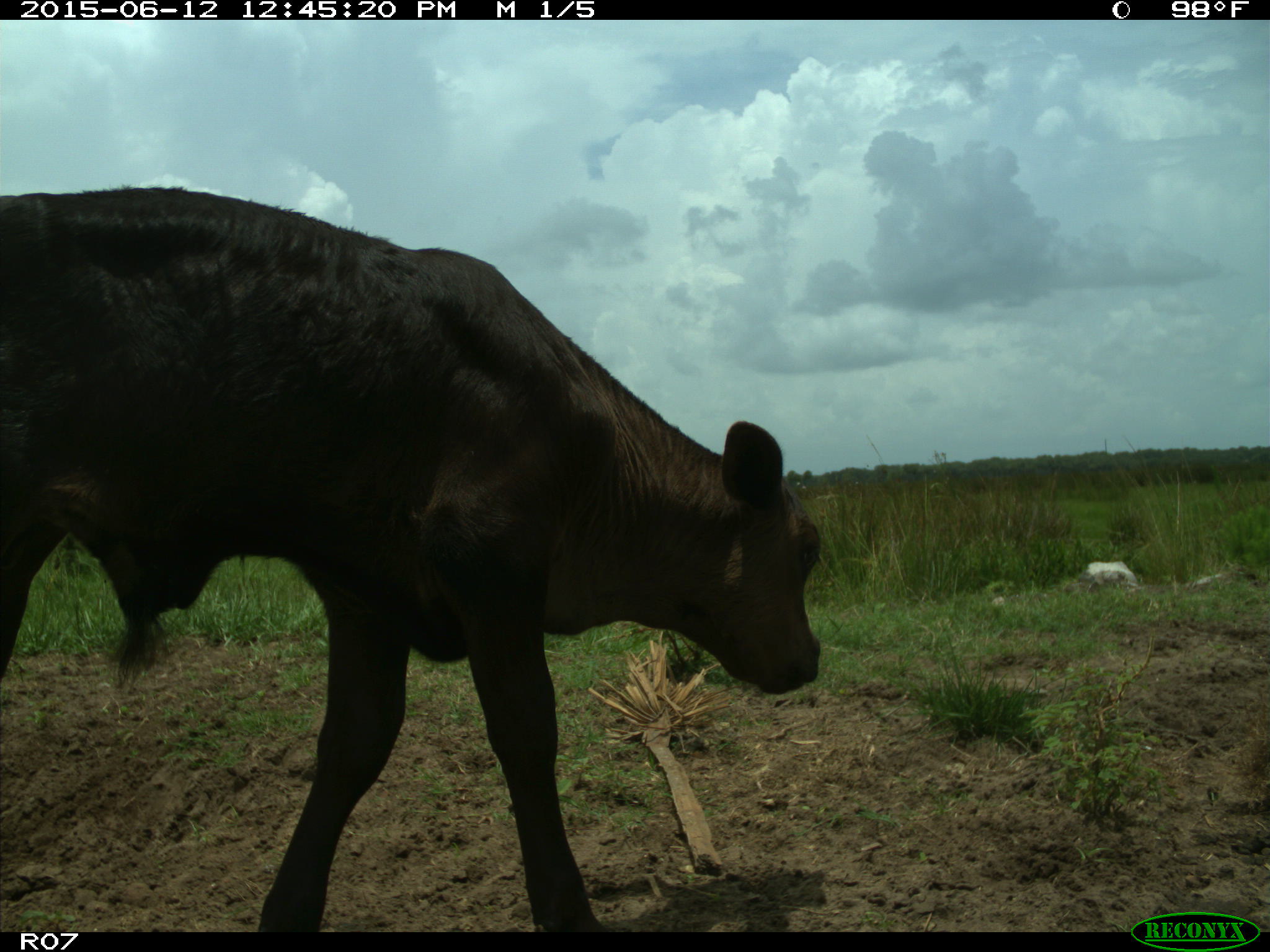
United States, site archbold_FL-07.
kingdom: Animalia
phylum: Chordata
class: Mammalia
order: Artiodactyla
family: Bovidae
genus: Bos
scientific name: Bos taurus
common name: domestic cow